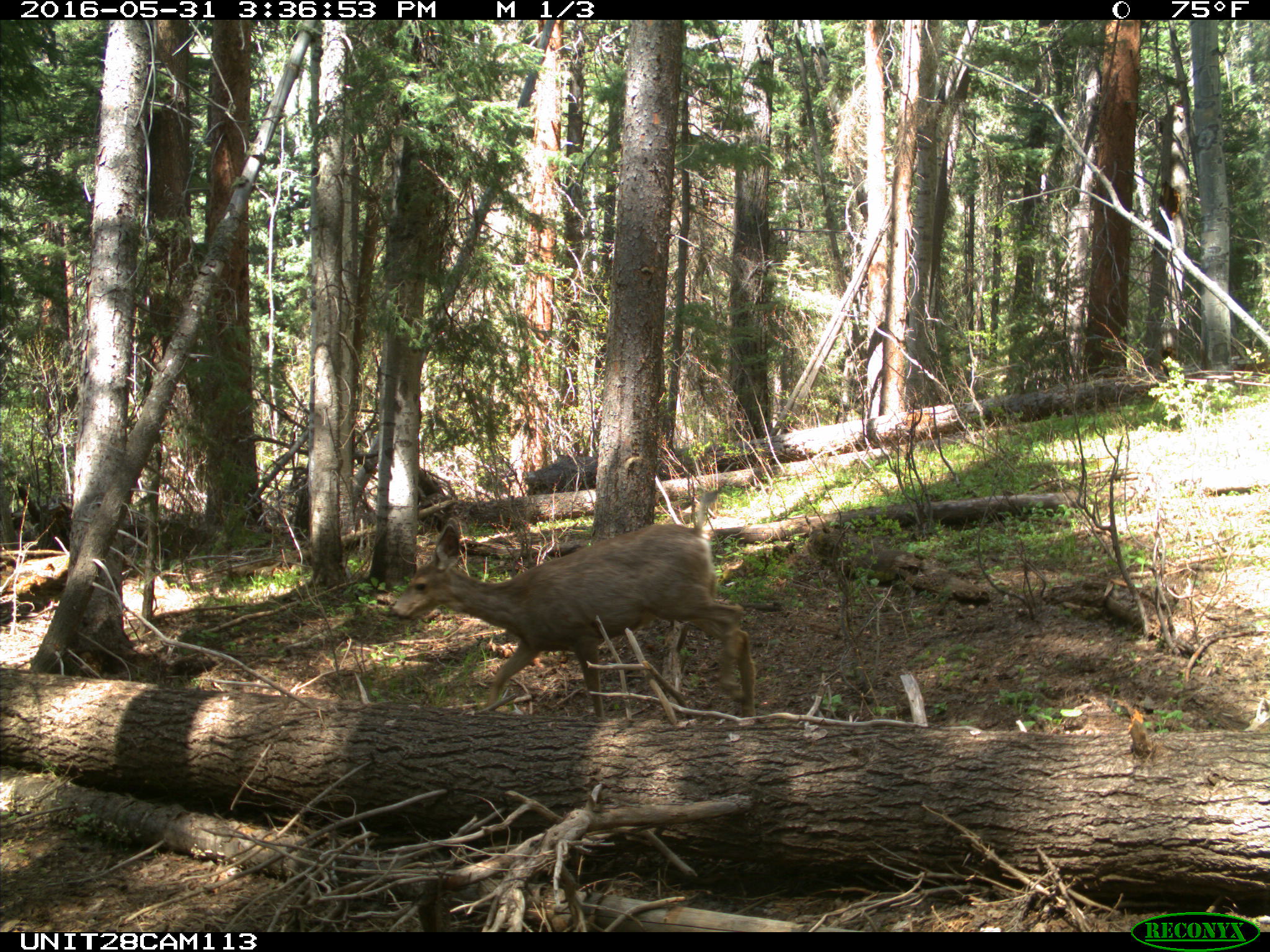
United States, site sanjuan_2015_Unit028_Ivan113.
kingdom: Animalia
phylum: Chordata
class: Mammalia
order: Artiodactyla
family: Cervidae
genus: Odocoileus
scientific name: Odocoileus hemionus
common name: mule deer